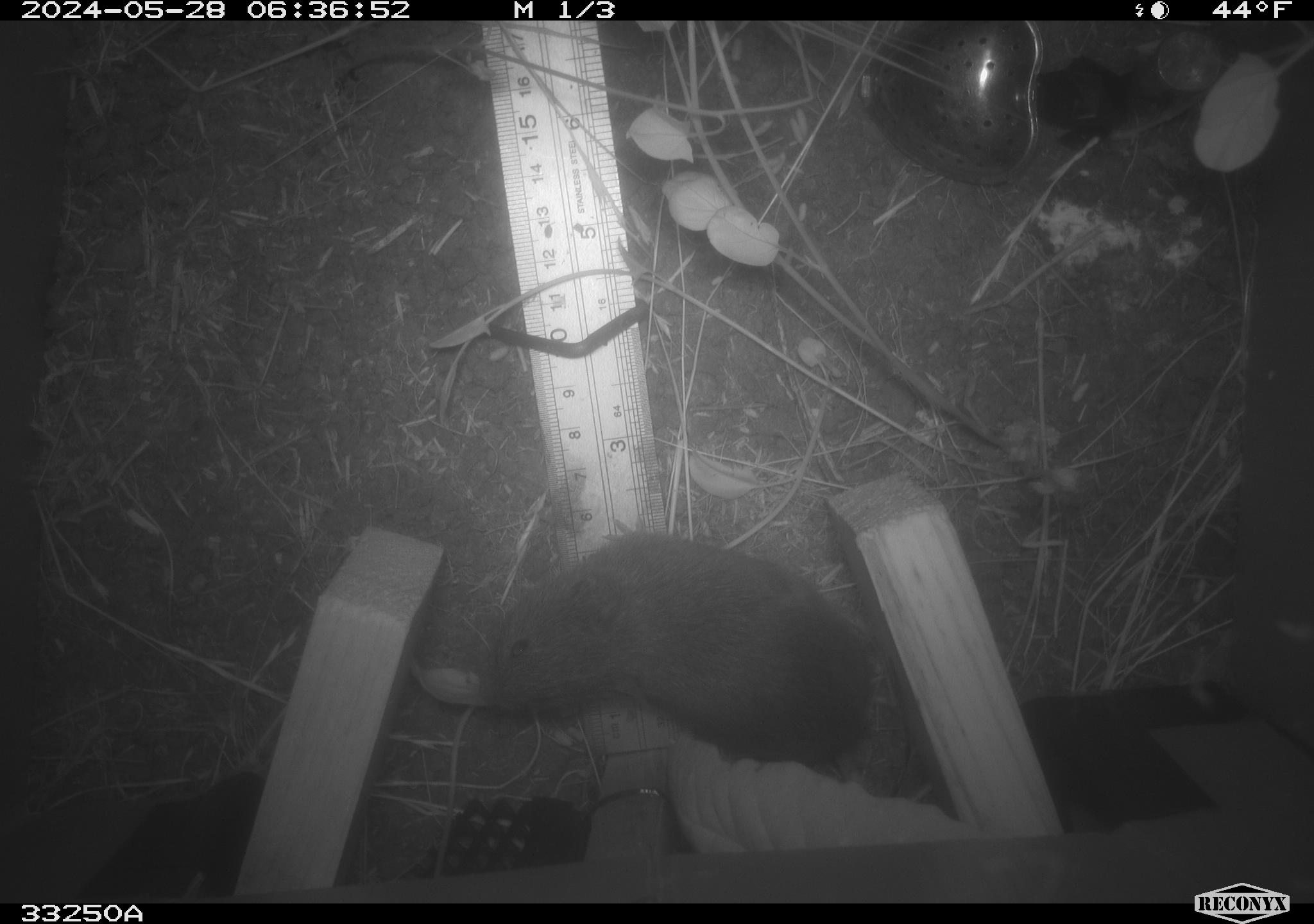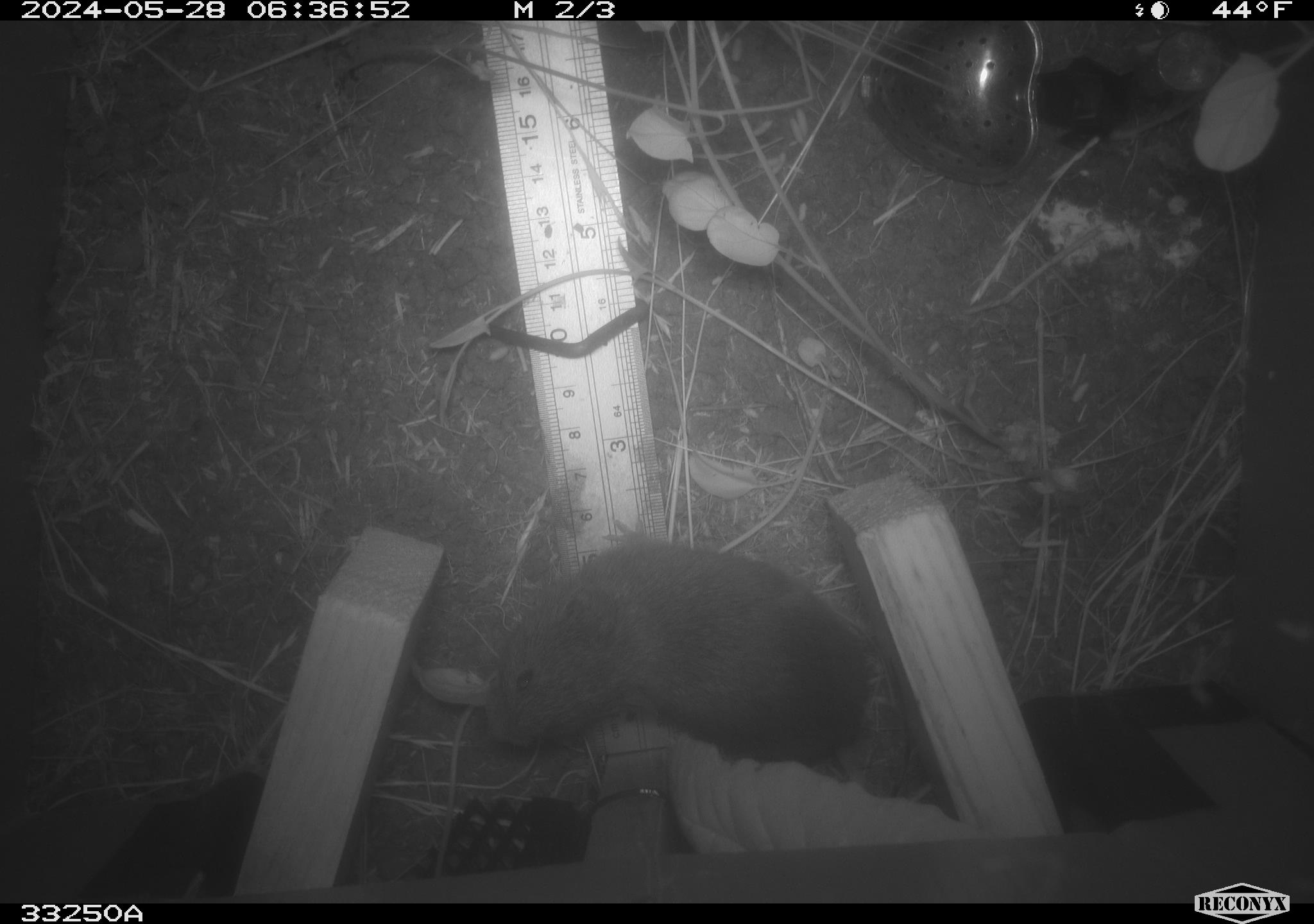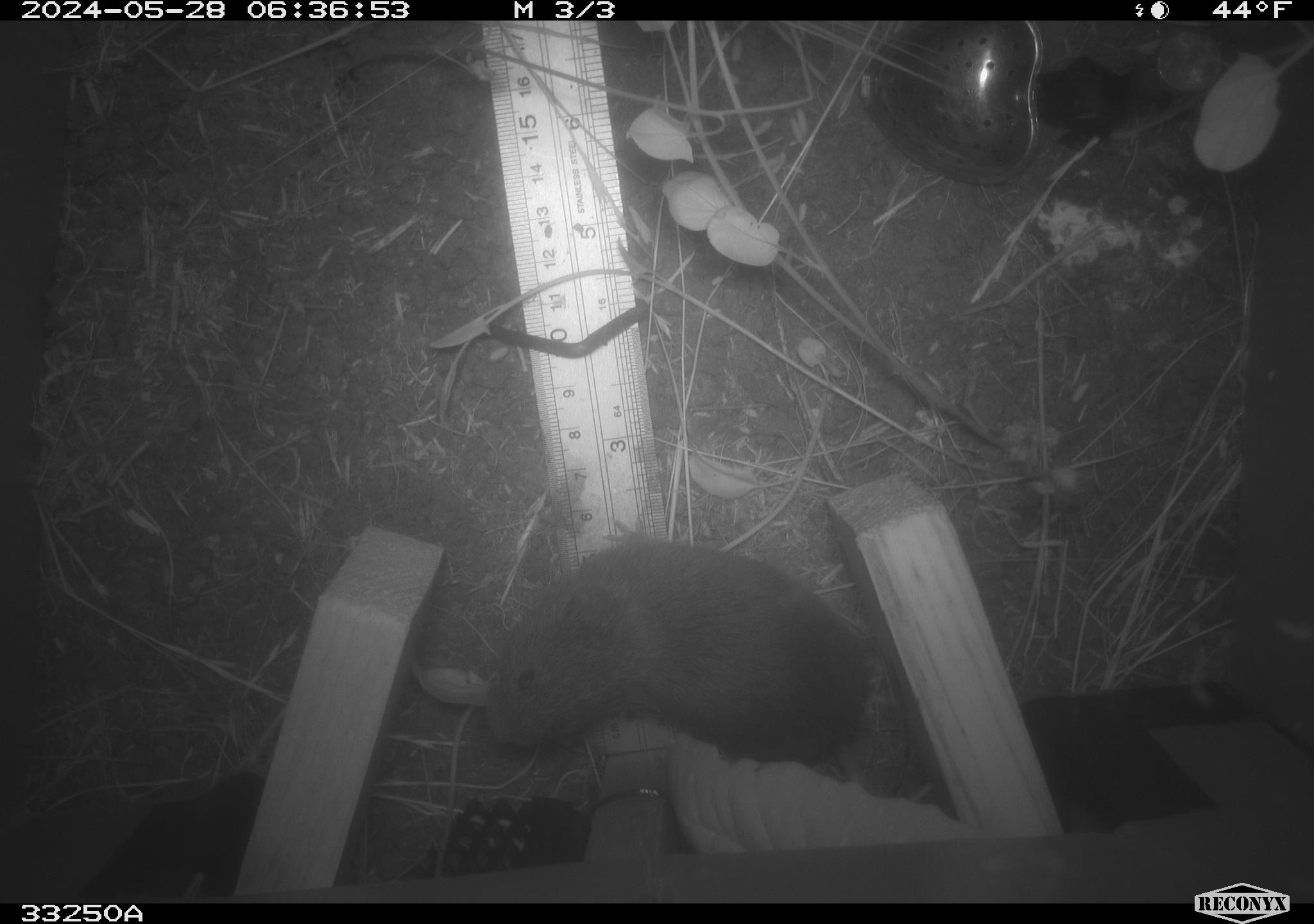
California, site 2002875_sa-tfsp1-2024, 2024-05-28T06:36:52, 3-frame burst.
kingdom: Animalia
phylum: Chordata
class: Mammalia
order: Rodentia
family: Cricetidae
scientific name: Arvicolinae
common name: voles, lemmings, and muskrats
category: arvicolinae subfamily